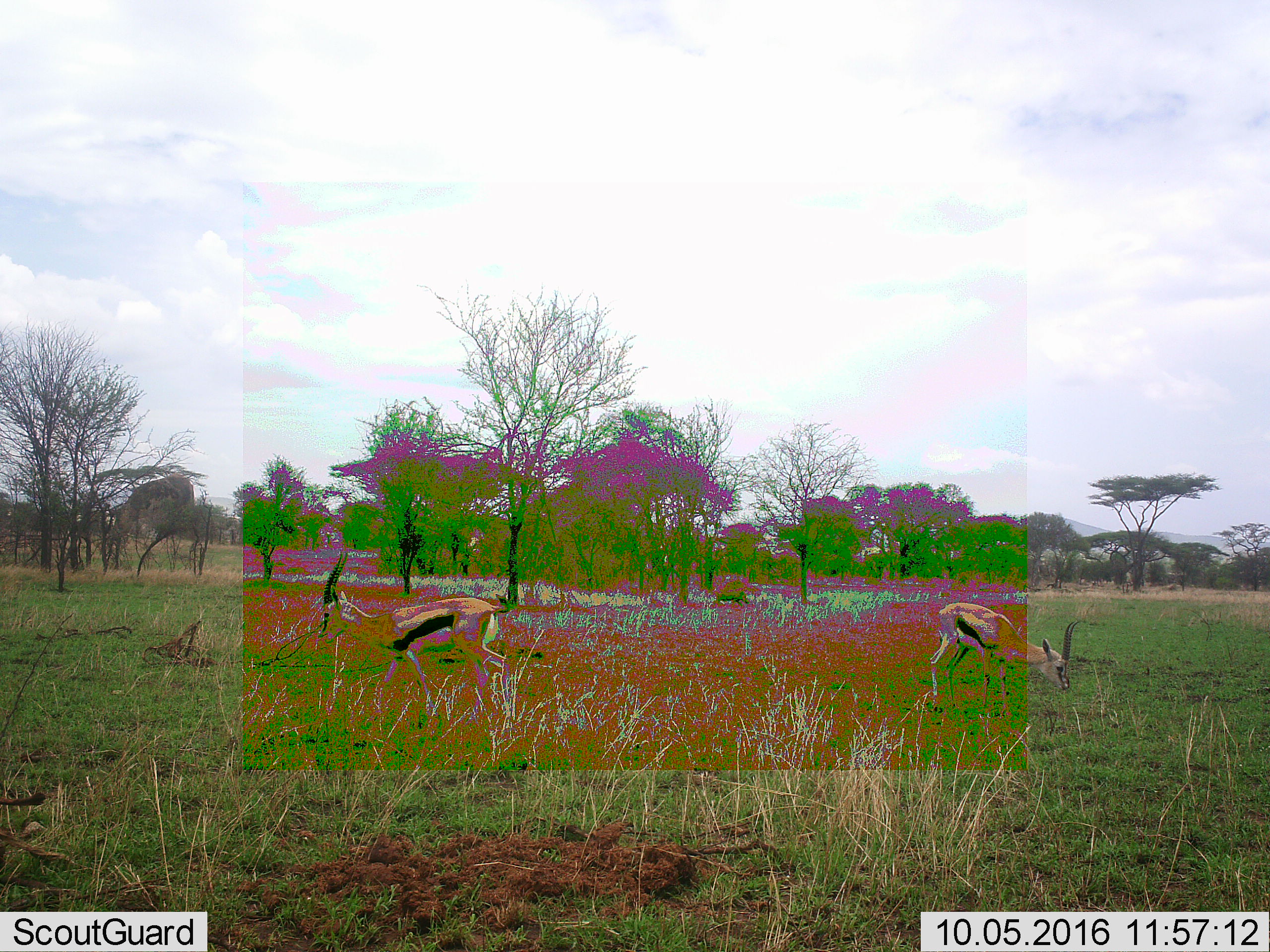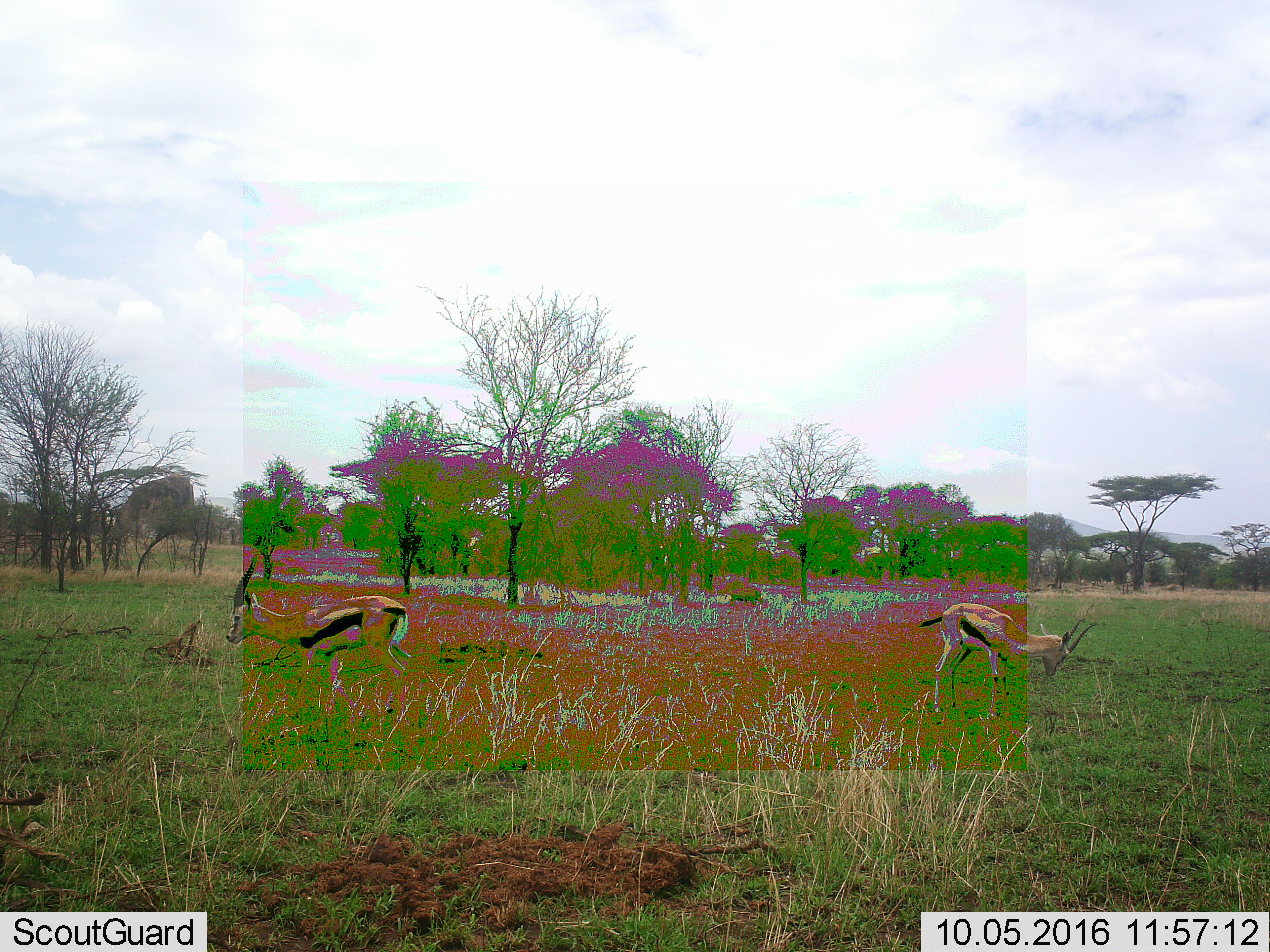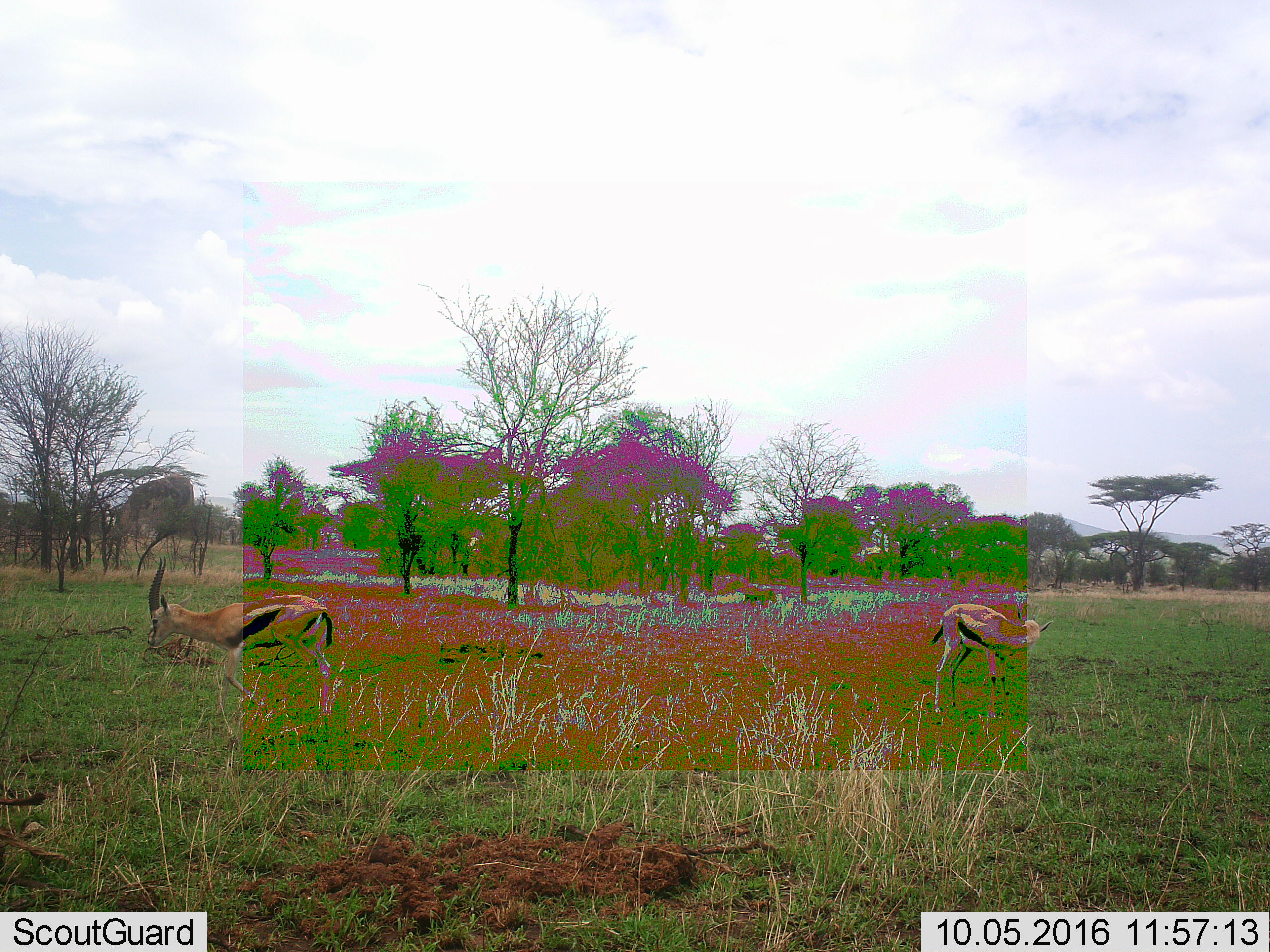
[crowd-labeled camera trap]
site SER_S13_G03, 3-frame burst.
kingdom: Animalia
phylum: Chordata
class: Mammalia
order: Artiodactyla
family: Bovidae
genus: Eudorcas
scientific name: Eudorcas thomsonii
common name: thomson's gazelle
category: gazellethomsons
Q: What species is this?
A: Gazellethomsons (thomson's gazelle) (Eudorcas thomsonii).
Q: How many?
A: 2.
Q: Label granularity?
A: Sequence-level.